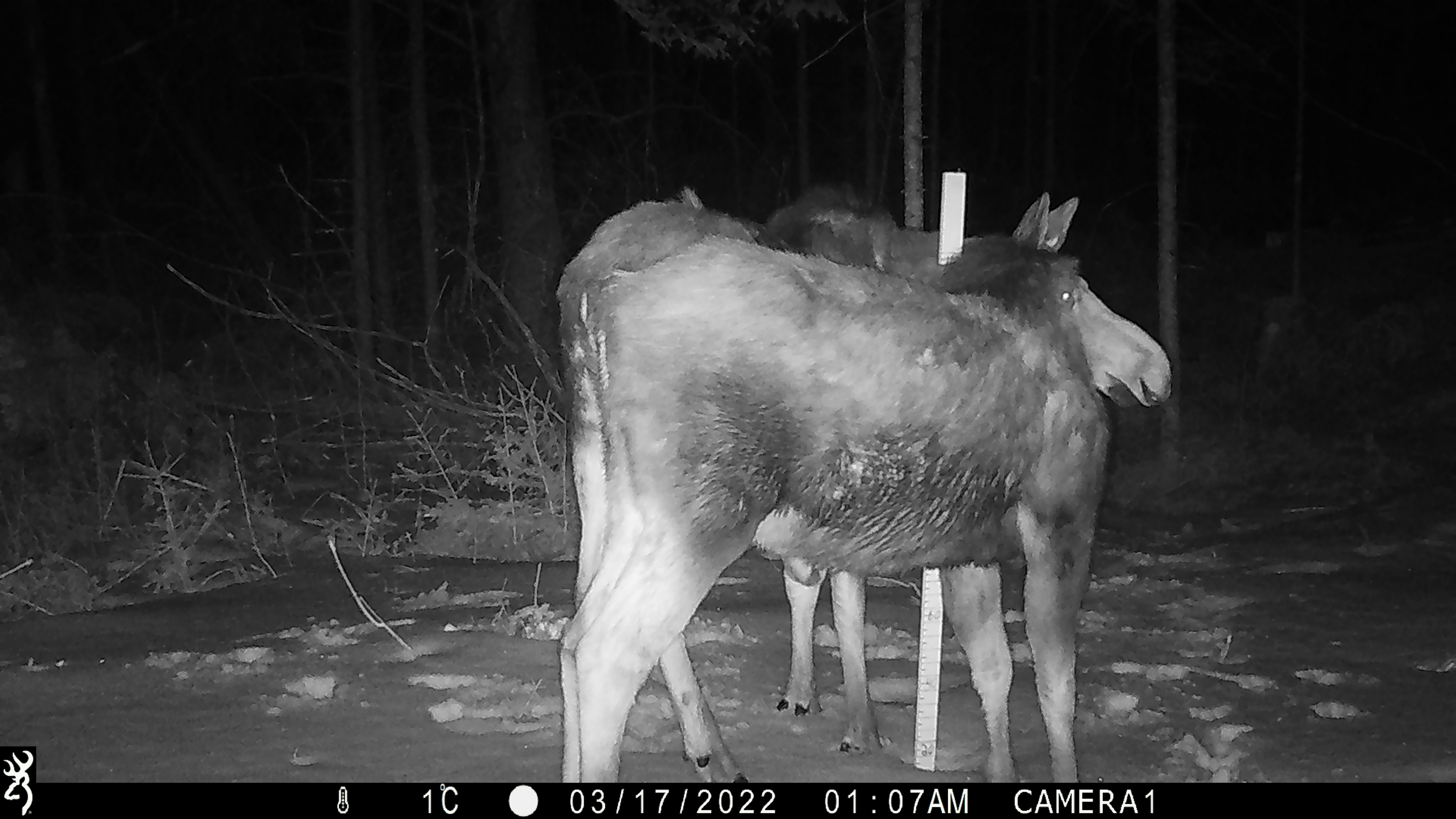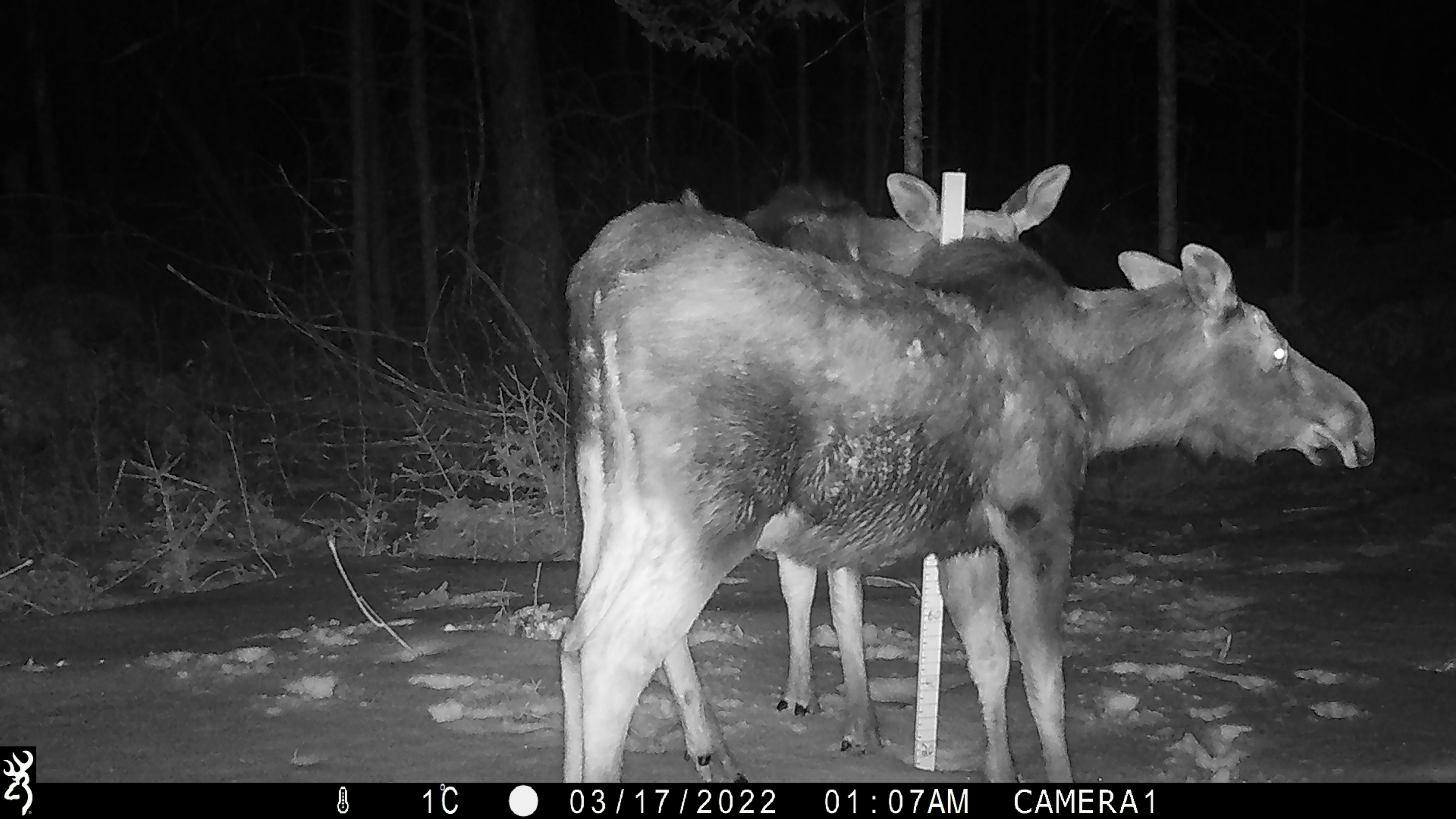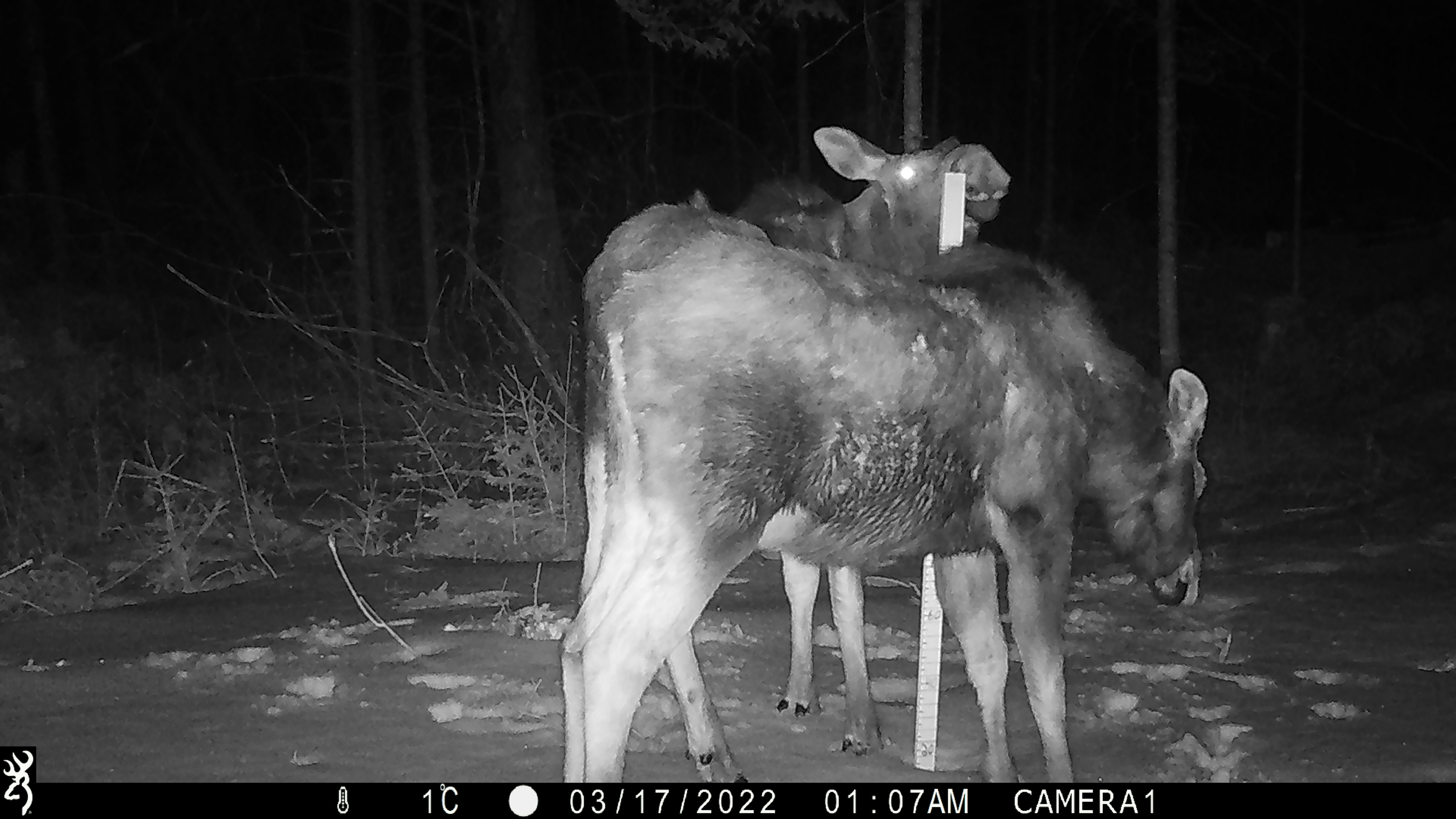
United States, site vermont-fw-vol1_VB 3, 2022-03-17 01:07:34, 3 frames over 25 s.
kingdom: Animalia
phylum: Chordata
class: Mammalia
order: Artiodactyla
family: Cervidae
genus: Alces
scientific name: Alces alces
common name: moose